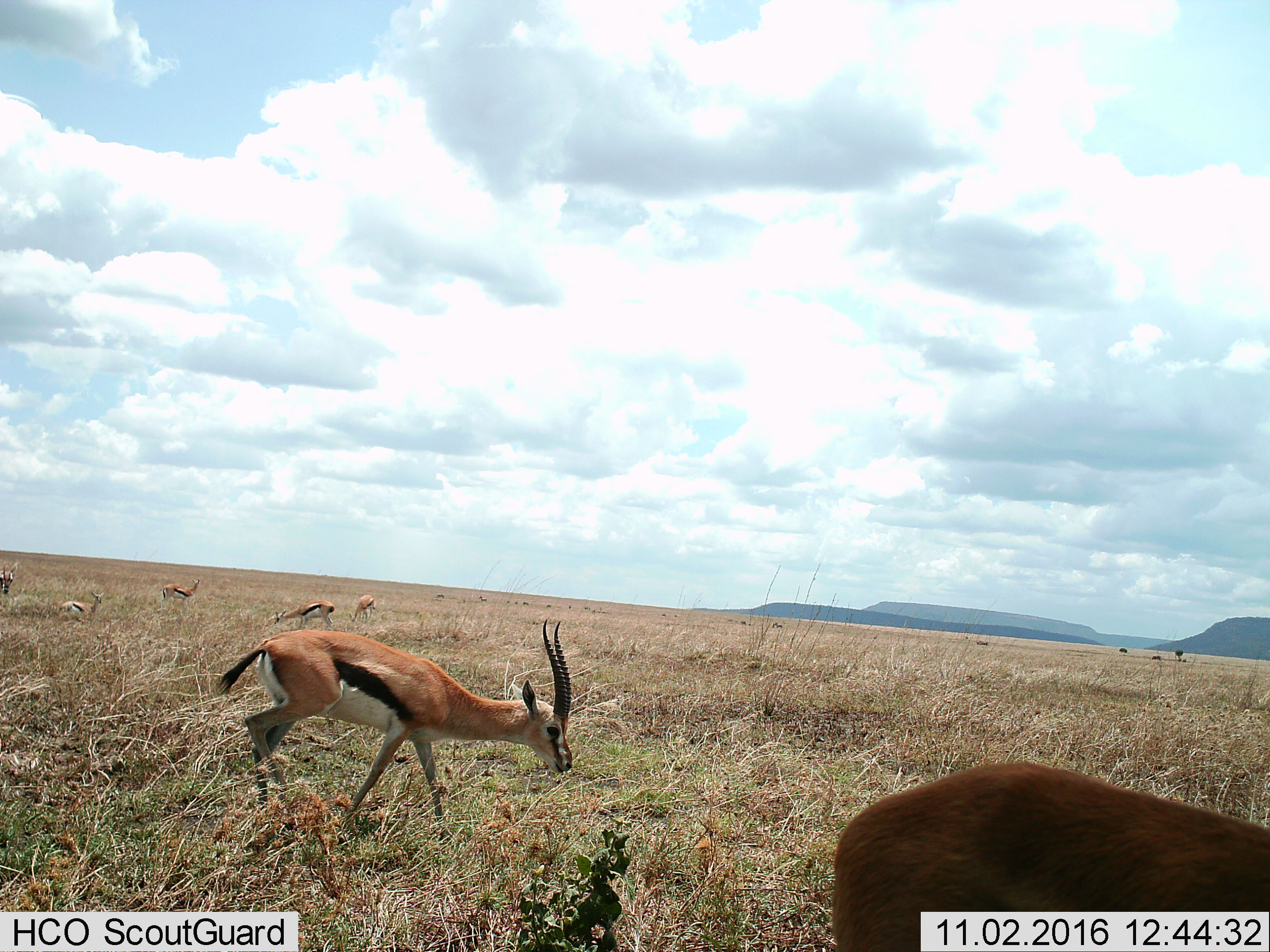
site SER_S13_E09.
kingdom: Animalia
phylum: Chordata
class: Mammalia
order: Artiodactyla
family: Bovidae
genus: Eudorcas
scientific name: Eudorcas thomsonii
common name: thomson's gazelle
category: gazellethomsons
Gazellethomsons (thomson's gazelle) (Eudorcas thomsonii), count 7. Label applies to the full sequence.